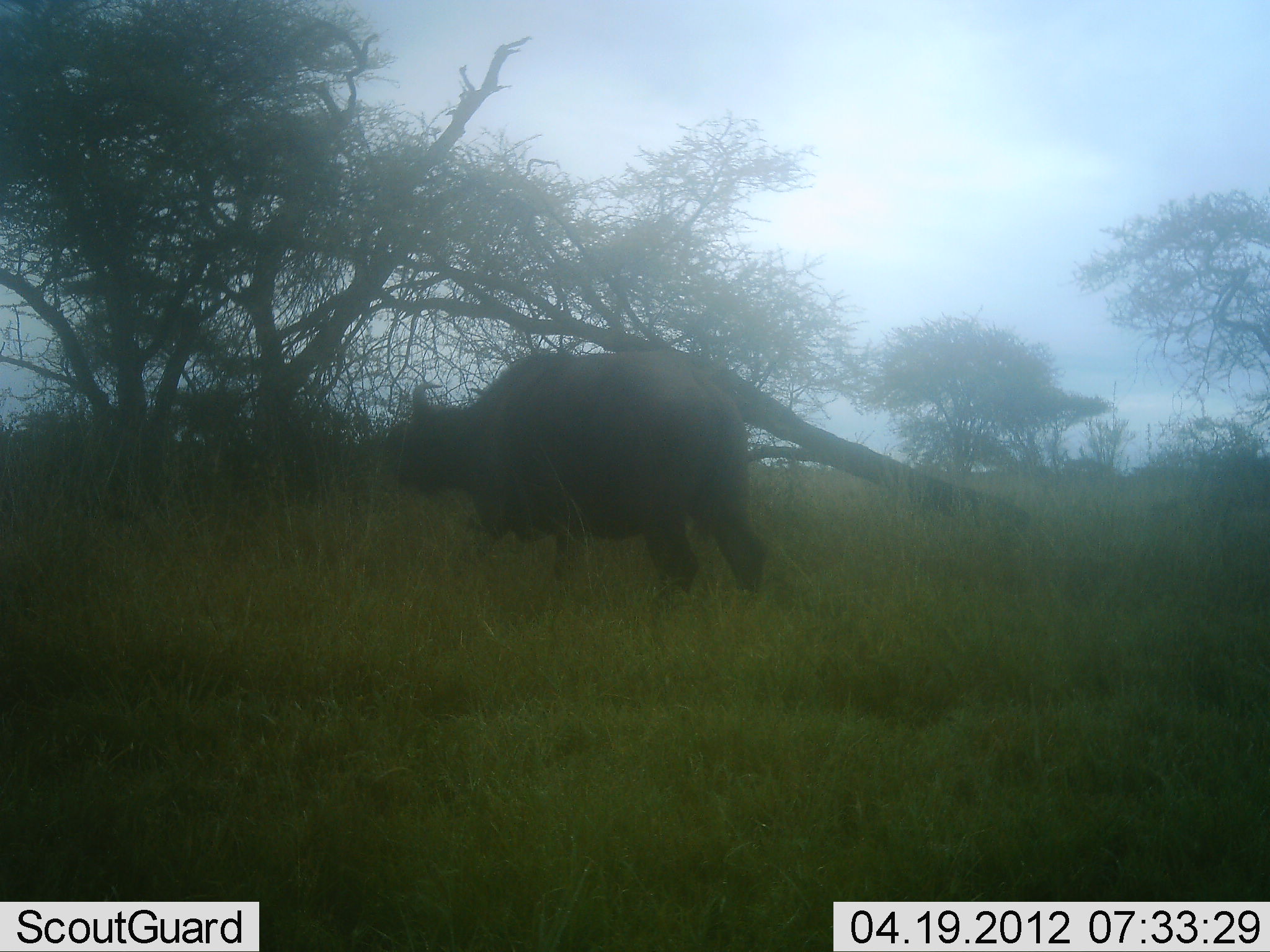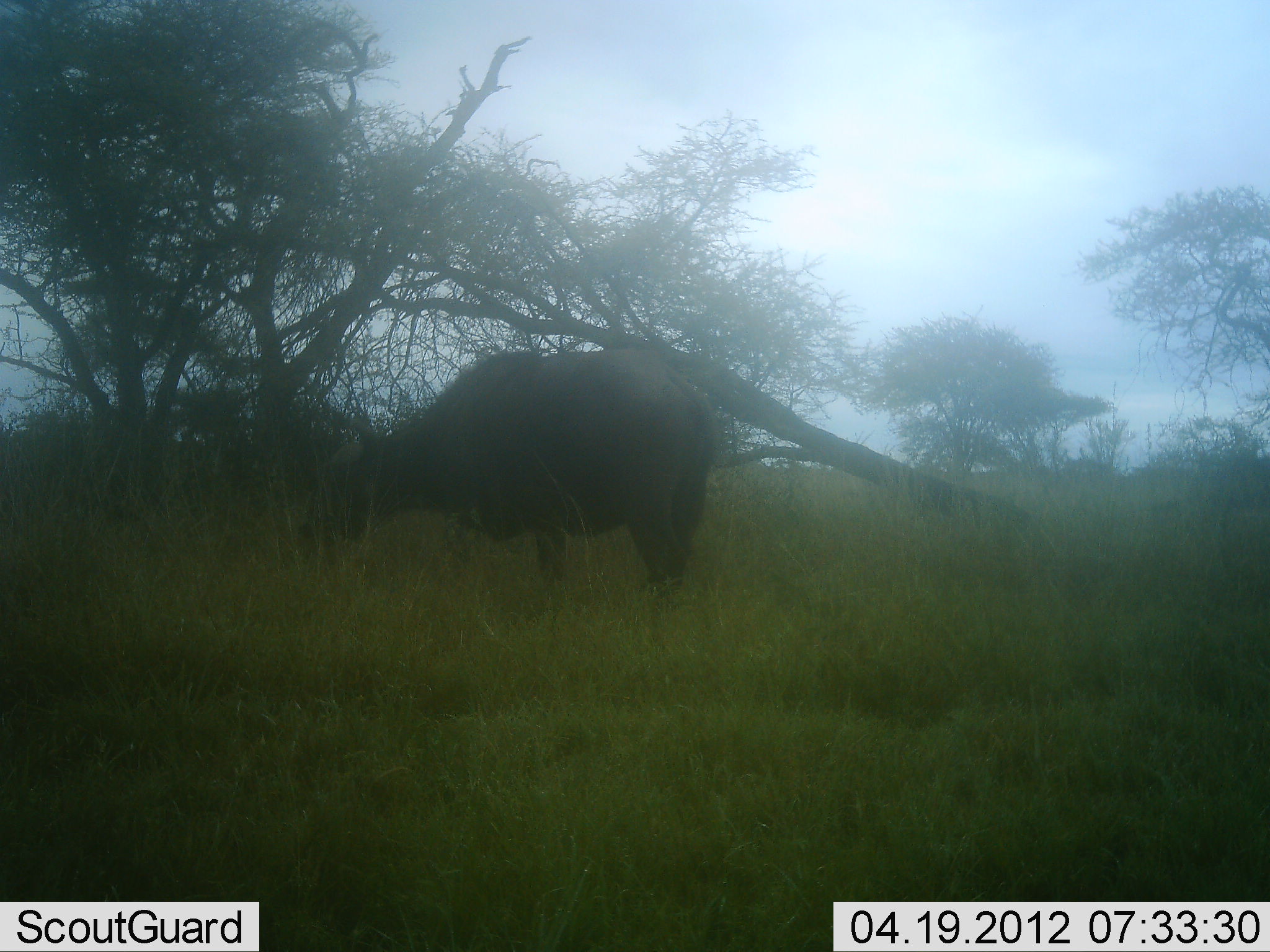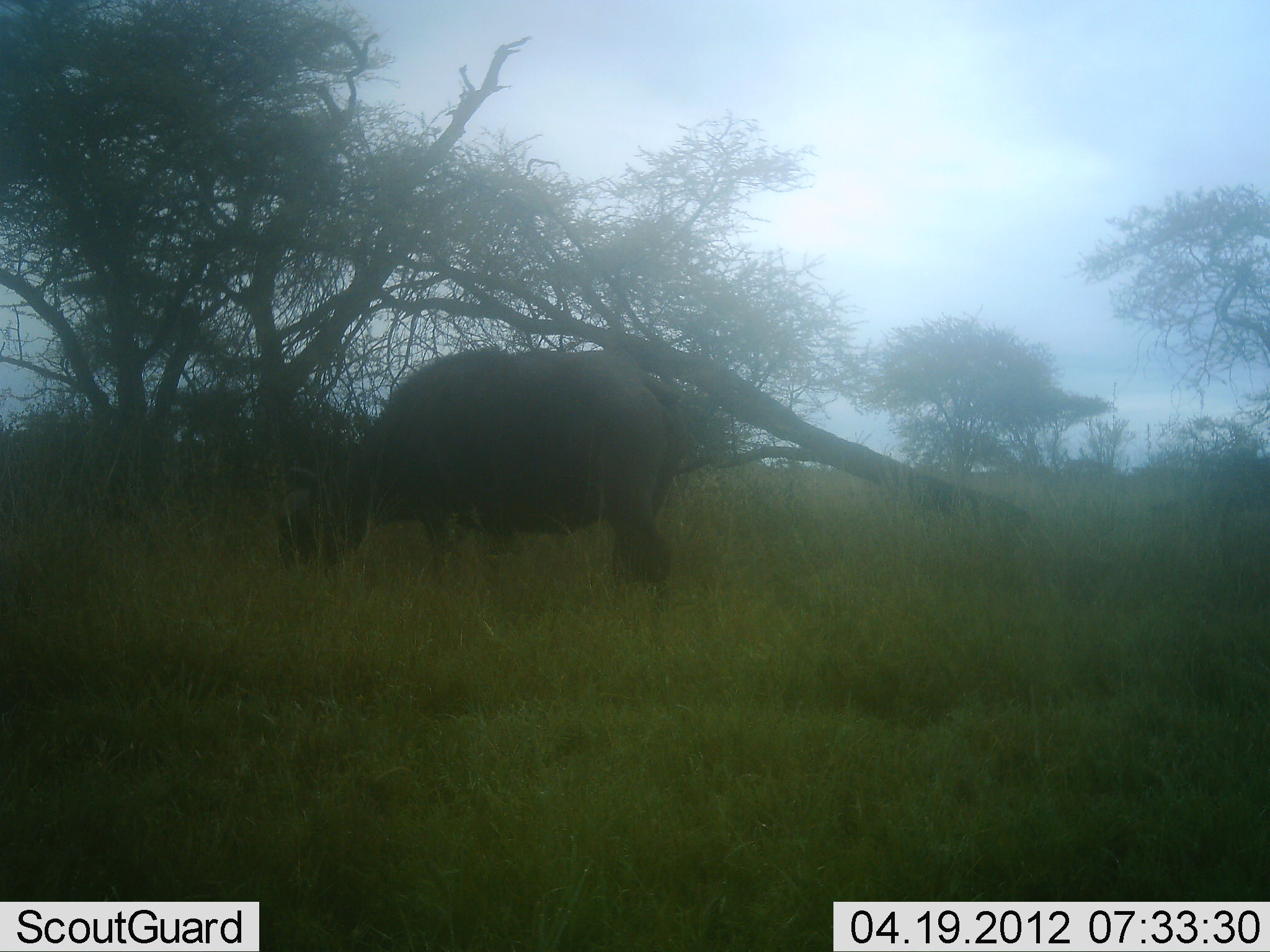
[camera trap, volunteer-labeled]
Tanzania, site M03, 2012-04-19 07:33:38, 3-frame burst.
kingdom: Animalia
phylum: Chordata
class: Mammalia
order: Artiodactyla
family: Bovidae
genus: Syncerus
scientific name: Syncerus caffer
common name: cape buffalo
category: buffalo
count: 1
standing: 16%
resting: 0%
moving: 32%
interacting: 0%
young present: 0%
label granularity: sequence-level